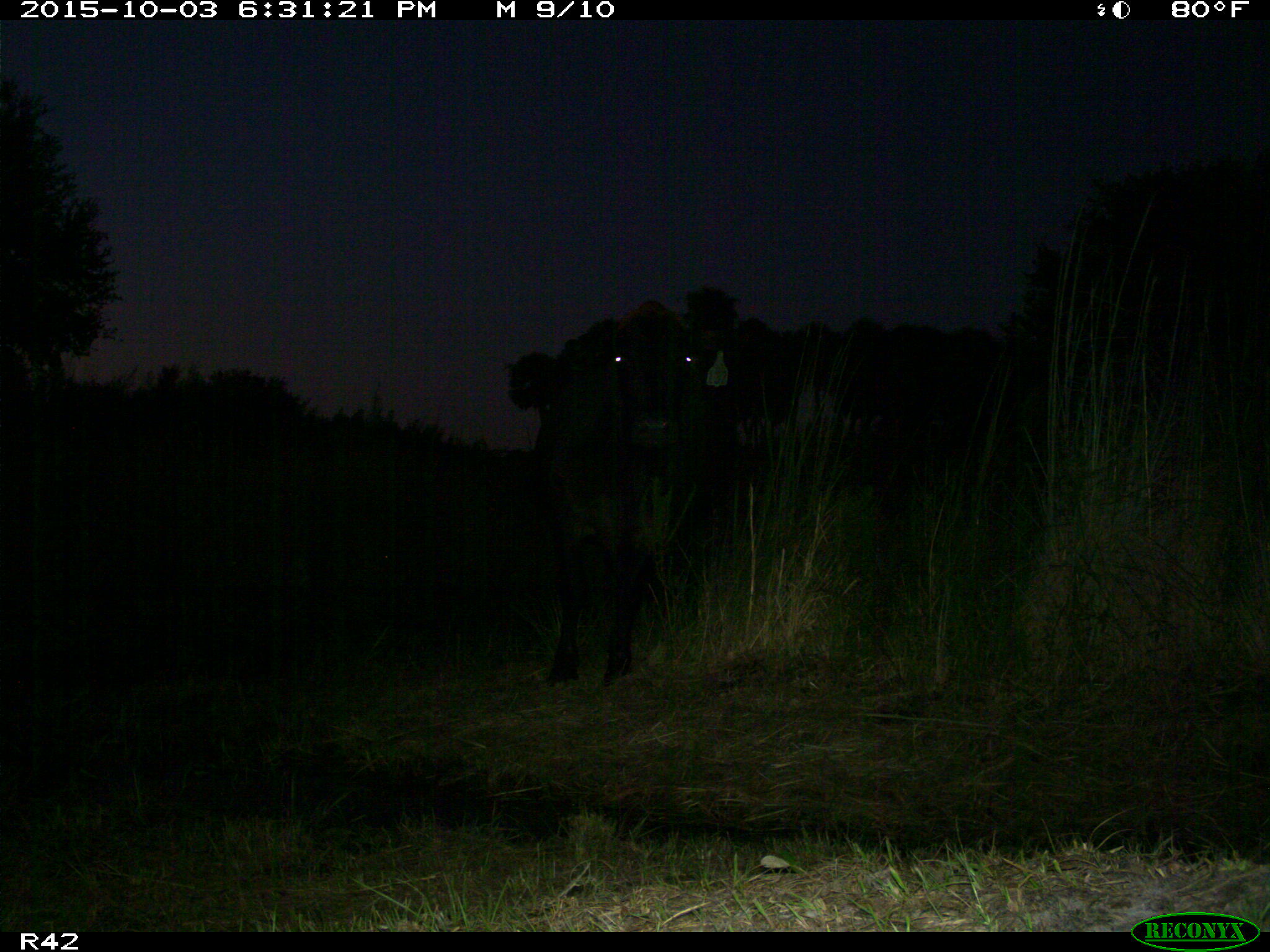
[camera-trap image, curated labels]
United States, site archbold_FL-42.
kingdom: Animalia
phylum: Chordata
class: Mammalia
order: Artiodactyla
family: Bovidae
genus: Bos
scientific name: Bos taurus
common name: domestic cow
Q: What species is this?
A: Bos taurus (domestic cow).